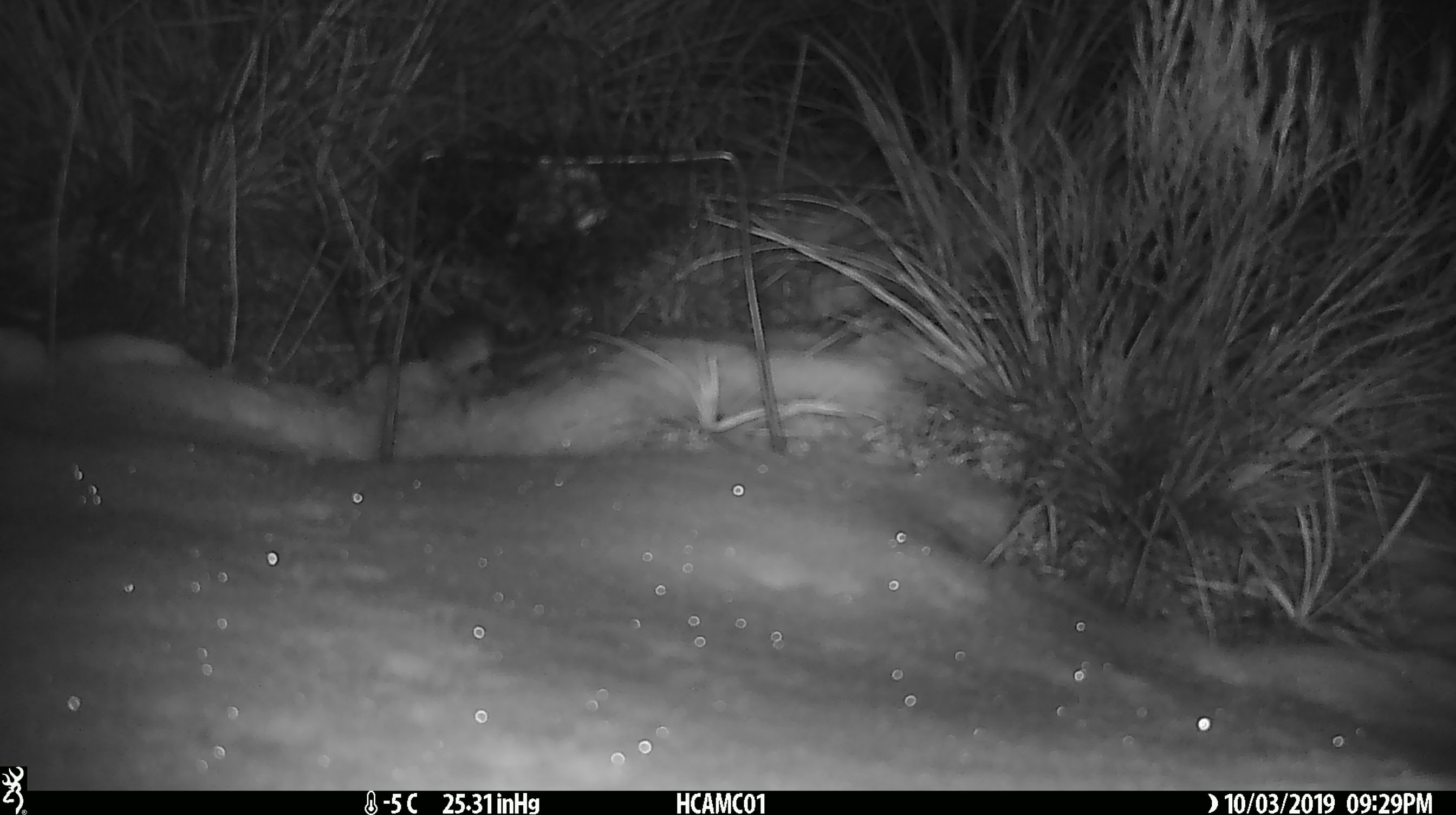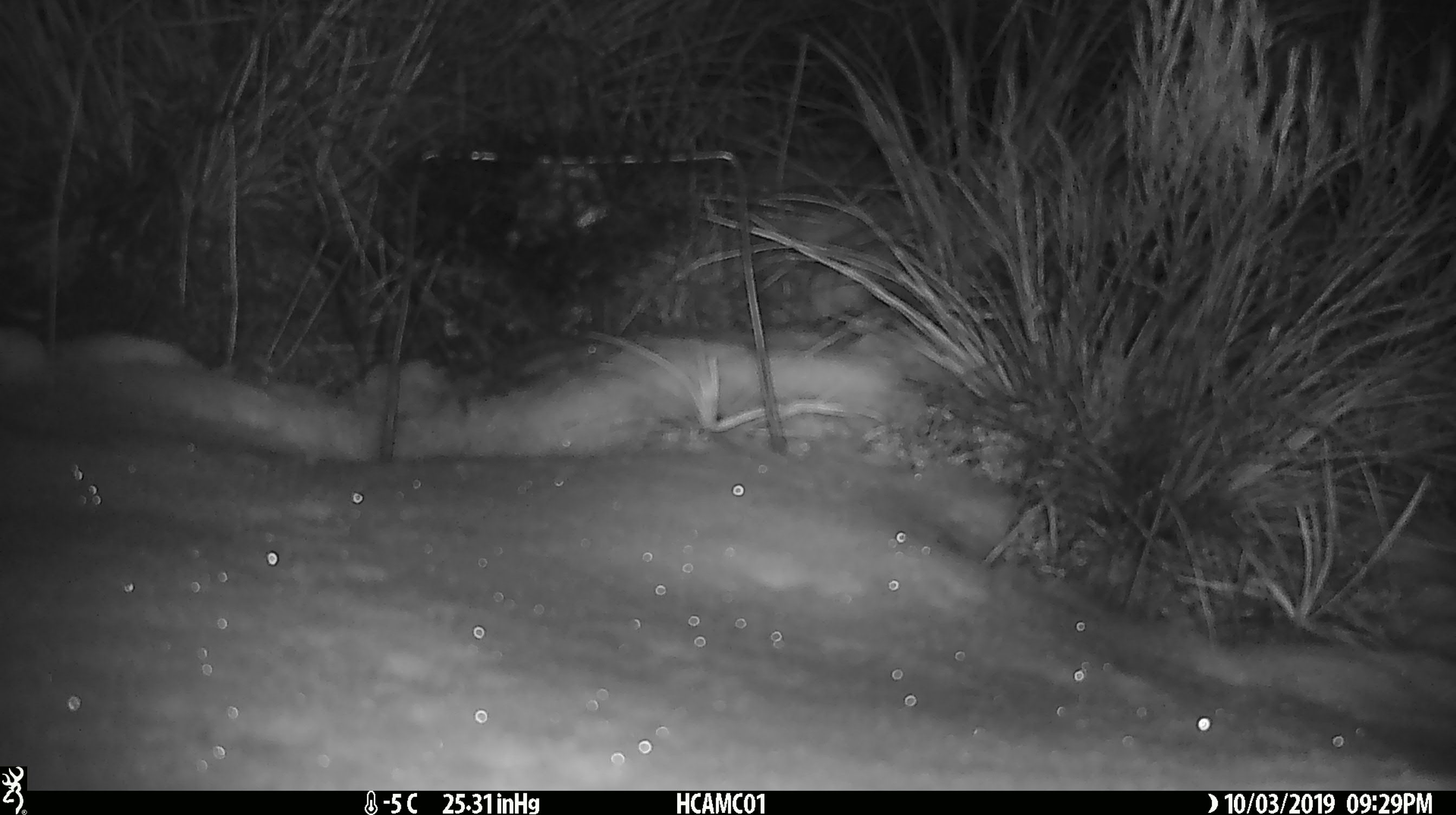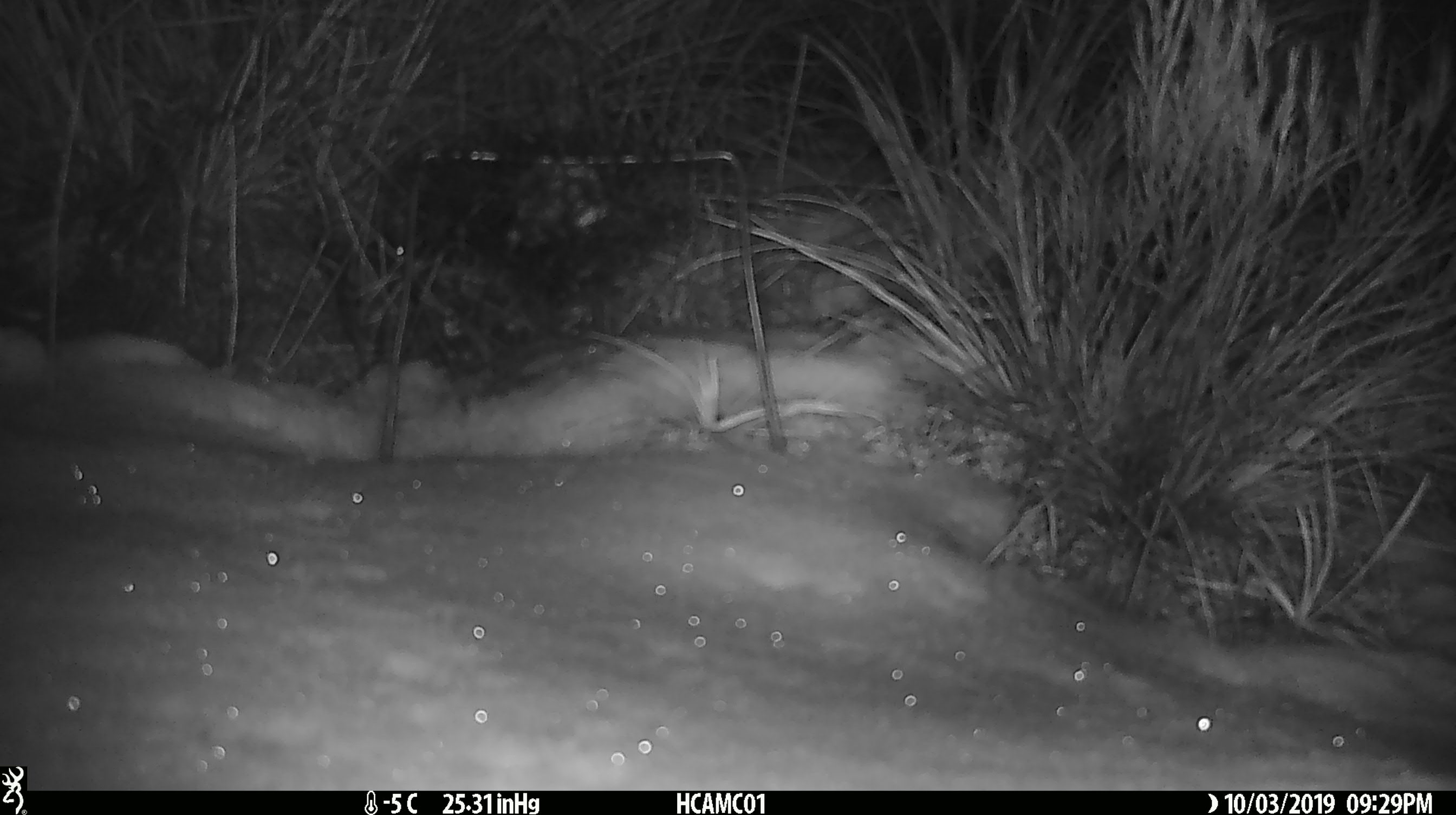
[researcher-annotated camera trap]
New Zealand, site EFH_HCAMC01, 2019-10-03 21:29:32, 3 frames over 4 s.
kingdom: Animalia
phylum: Chordata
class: Mammalia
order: Rodentia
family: Muridae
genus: Mus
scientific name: Mus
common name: mouse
Mouse (Mus).